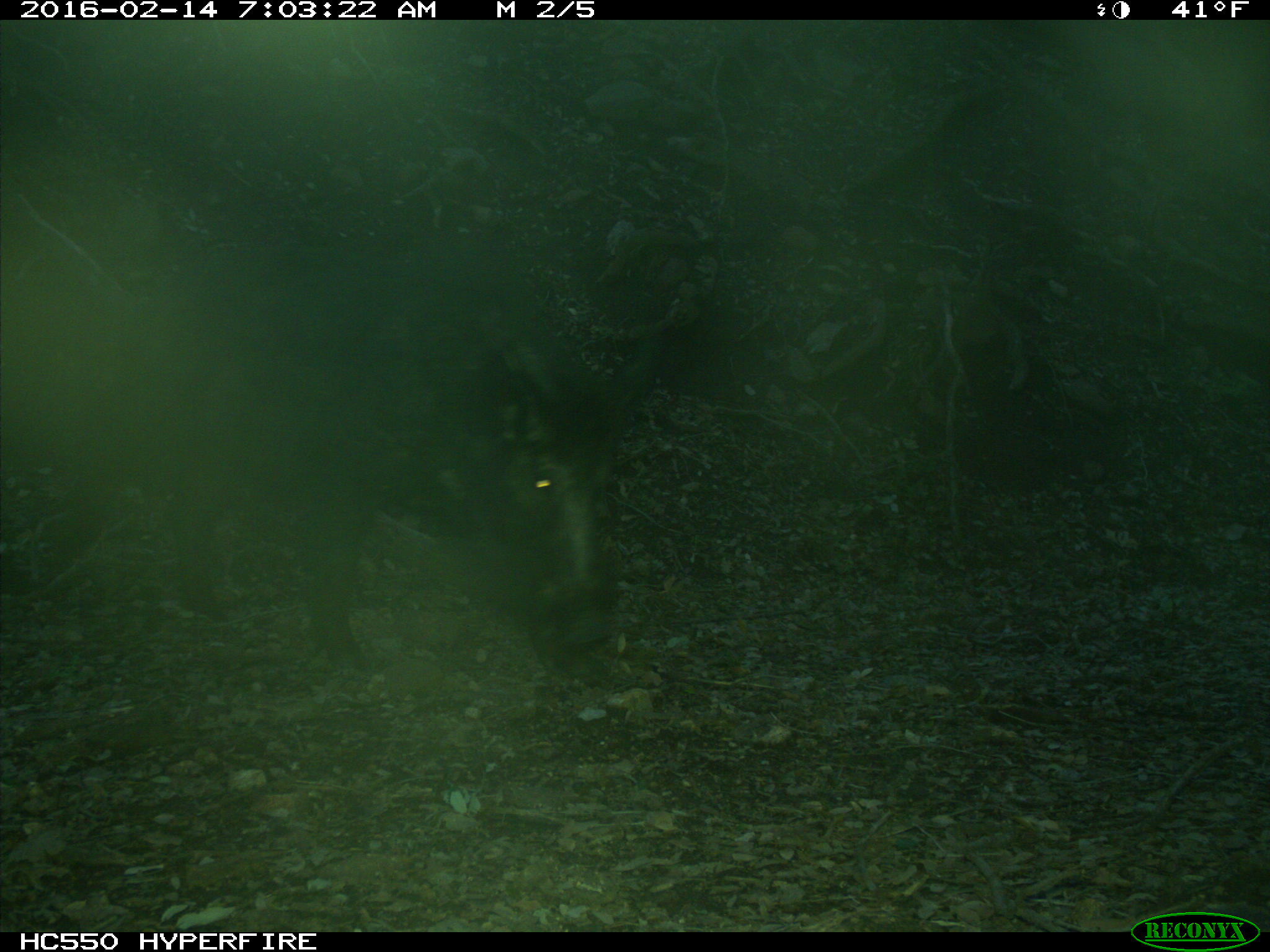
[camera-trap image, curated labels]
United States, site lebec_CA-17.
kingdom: Animalia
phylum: Chordata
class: Mammalia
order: Artiodactyla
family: Suidae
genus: Sus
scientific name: Sus scrofa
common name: wild boar